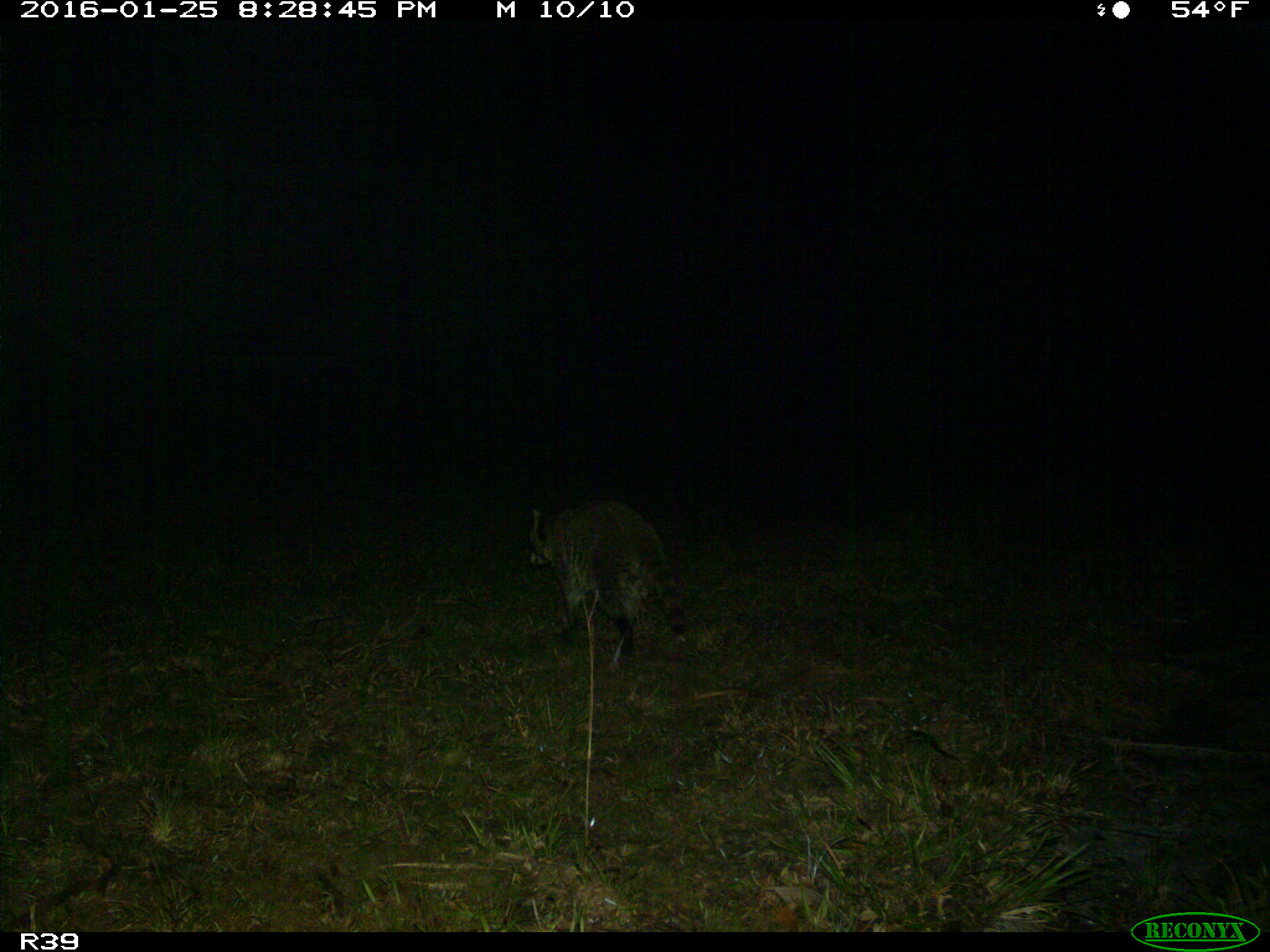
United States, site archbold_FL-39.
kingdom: Animalia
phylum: Chordata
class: Mammalia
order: Carnivora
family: Procyonidae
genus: Procyon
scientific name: Procyon lotor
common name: common raccoon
Procyon lotor (common raccoon).